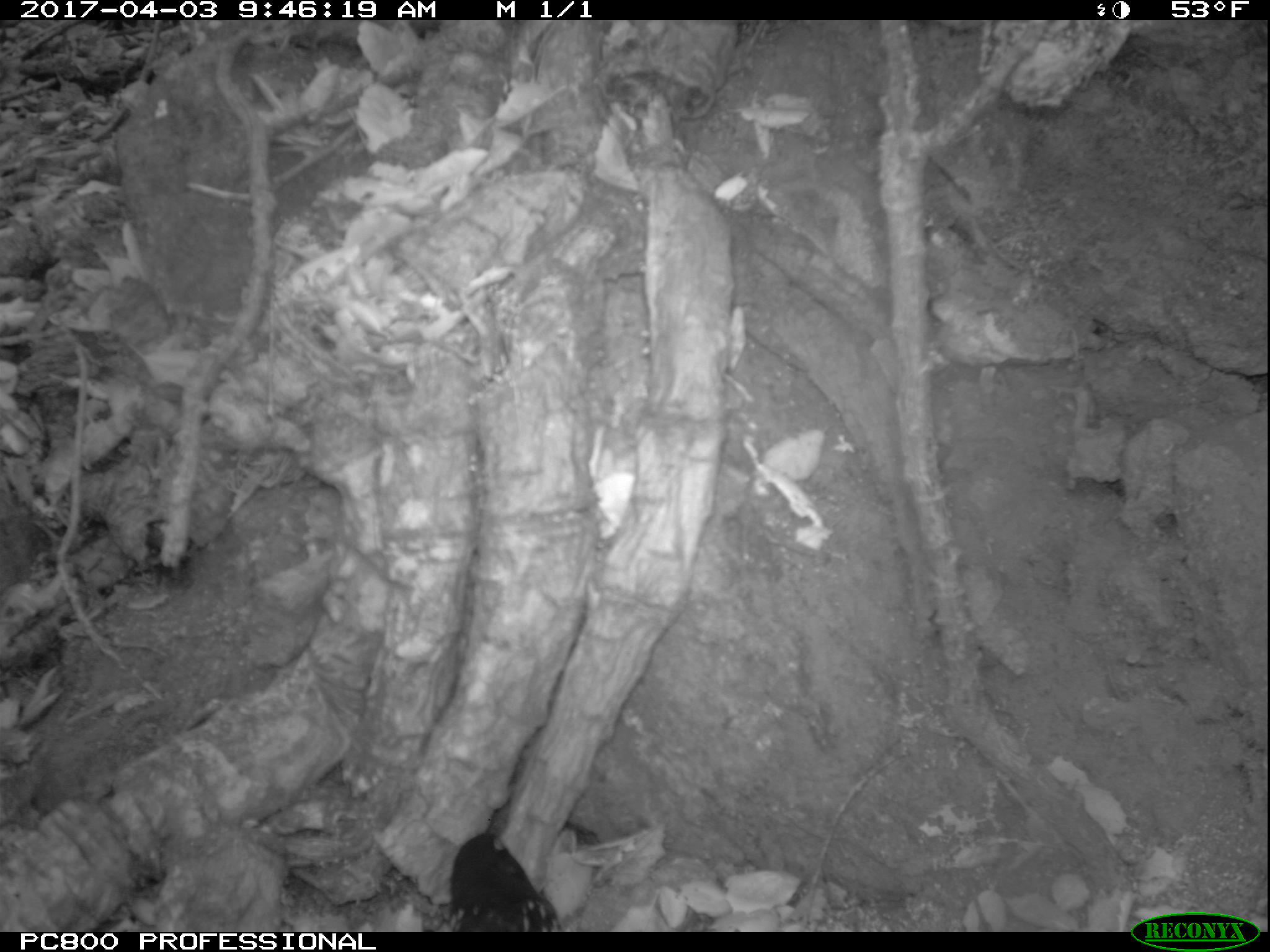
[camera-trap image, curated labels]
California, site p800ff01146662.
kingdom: Animalia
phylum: Chordata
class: Aves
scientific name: Aves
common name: bird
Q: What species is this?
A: Bird (Aves).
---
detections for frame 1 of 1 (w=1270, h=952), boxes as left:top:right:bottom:
bird: 431:826:565:930